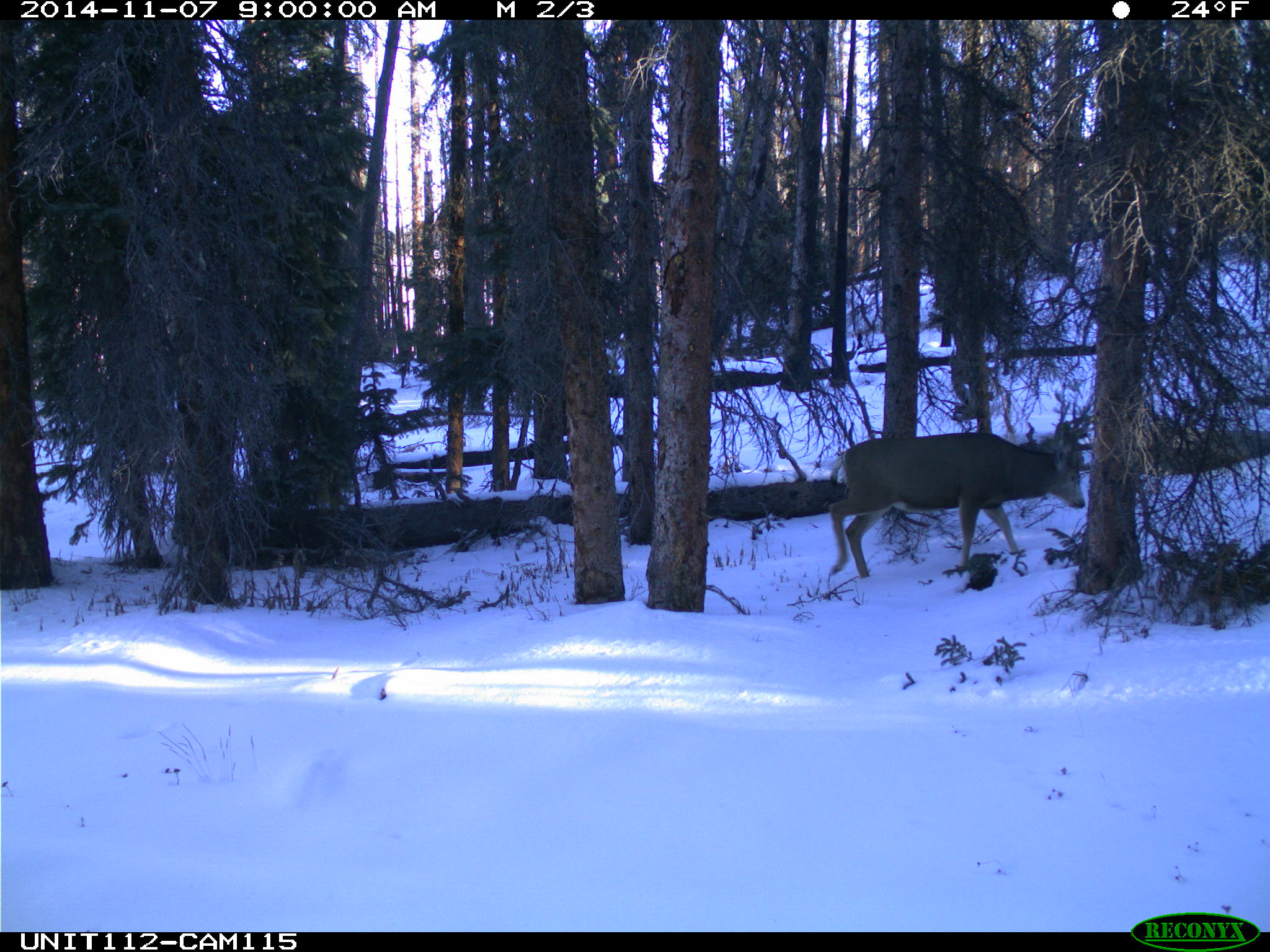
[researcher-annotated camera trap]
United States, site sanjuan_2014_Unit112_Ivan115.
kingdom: Animalia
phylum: Chordata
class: Mammalia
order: Artiodactyla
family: Cervidae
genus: Odocoileus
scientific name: Odocoileus hemionus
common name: mule deer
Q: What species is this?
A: Odocoileus hemionus (mule deer).